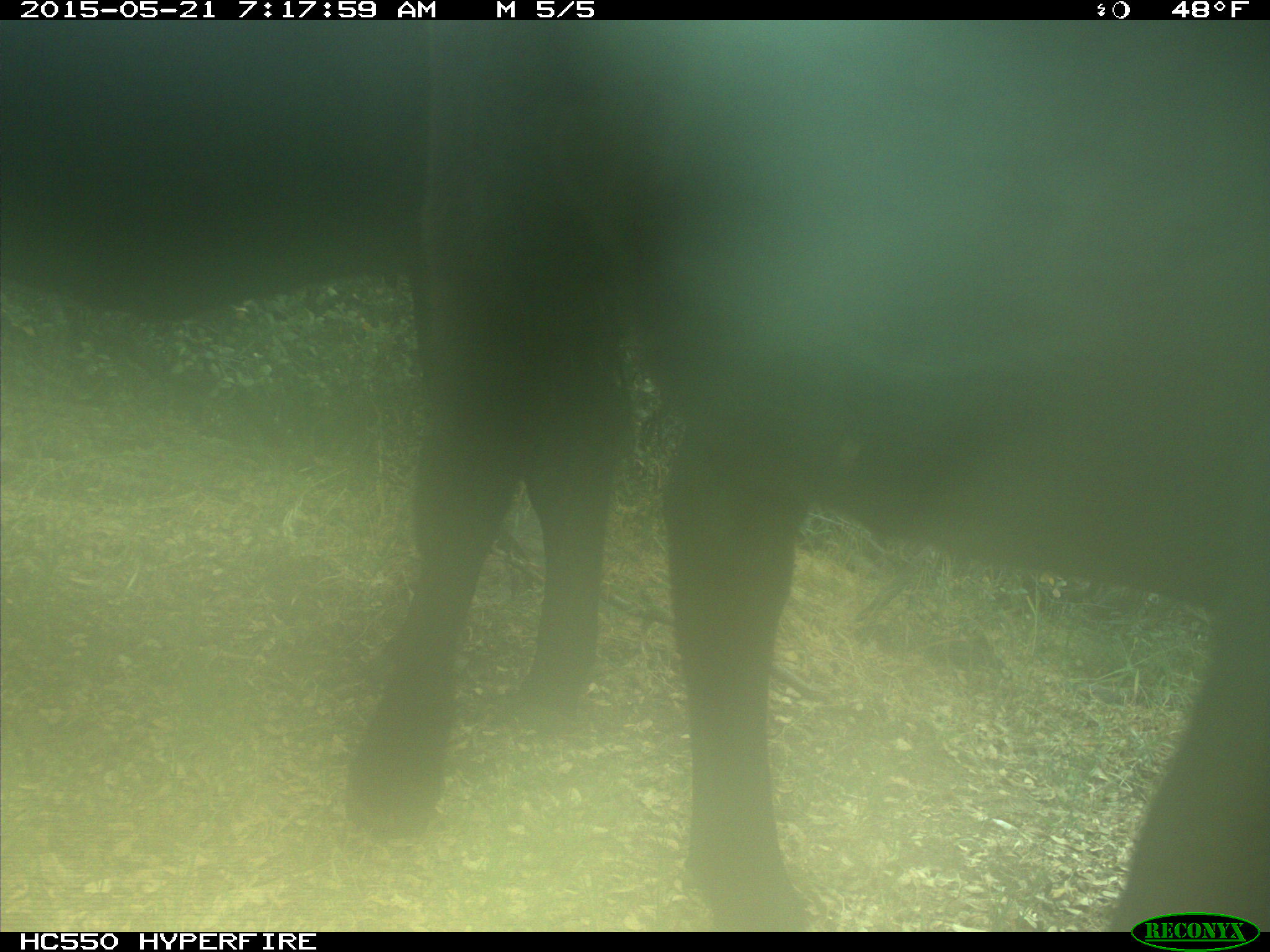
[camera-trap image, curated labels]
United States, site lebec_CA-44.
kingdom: Animalia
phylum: Chordata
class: Mammalia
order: Artiodactyla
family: Bovidae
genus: Bos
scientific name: Bos taurus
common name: domestic cow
Bos taurus (domestic cow).